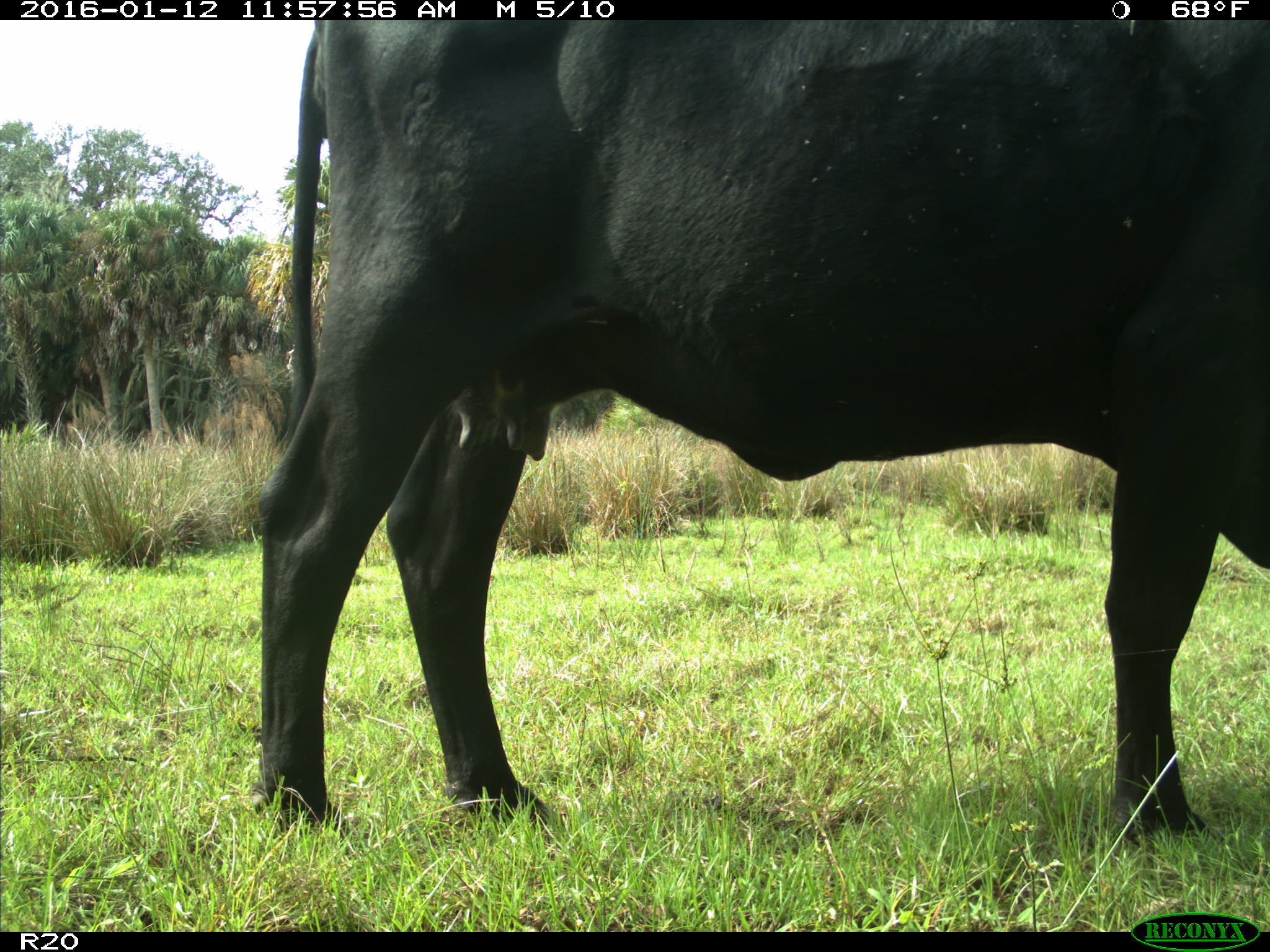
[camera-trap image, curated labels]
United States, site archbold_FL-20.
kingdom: Animalia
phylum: Chordata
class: Mammalia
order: Artiodactyla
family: Bovidae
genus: Bos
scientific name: Bos taurus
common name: domestic cow